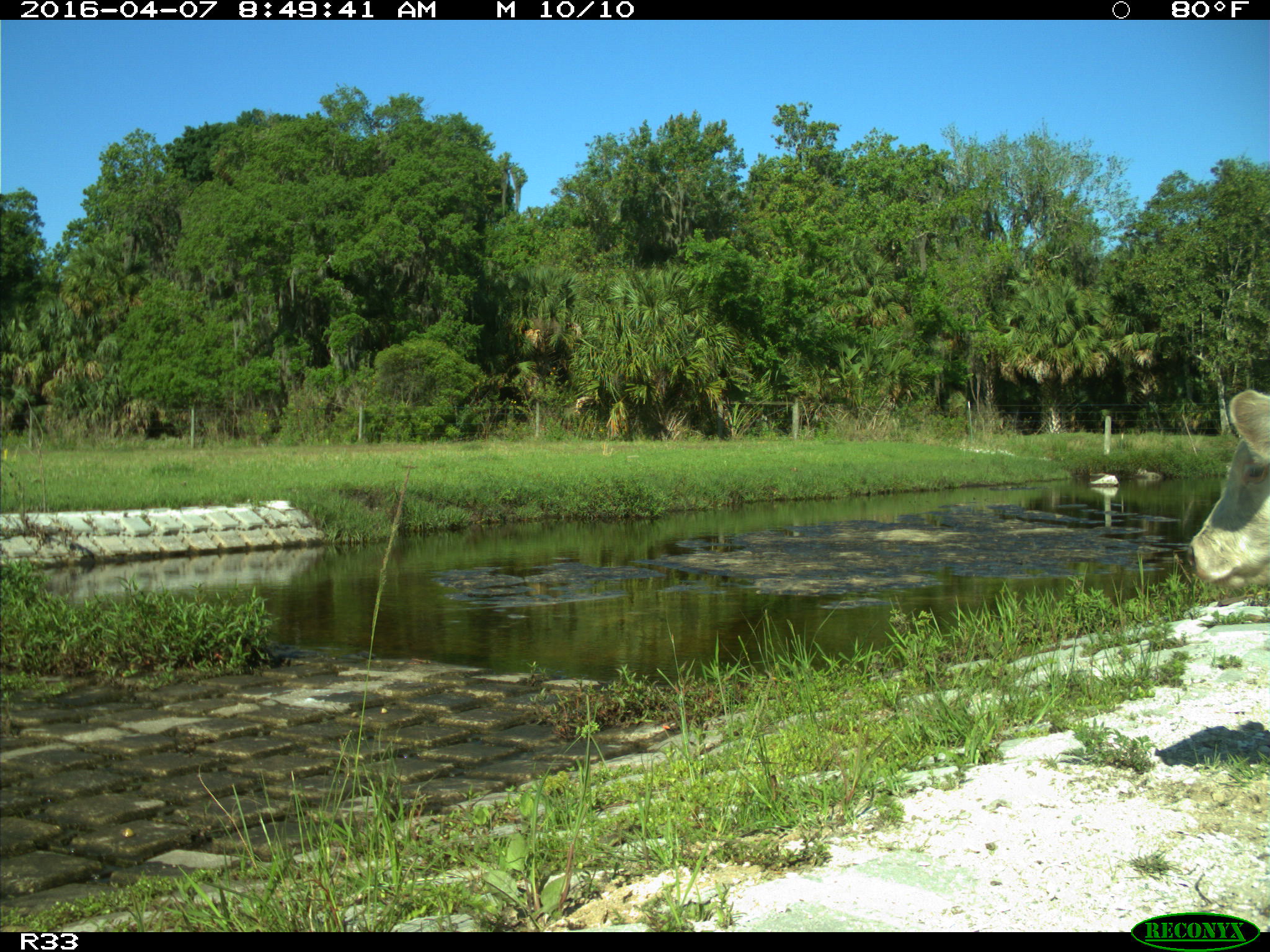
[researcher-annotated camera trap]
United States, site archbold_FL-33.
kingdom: Animalia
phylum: Chordata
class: Mammalia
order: Artiodactyla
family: Bovidae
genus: Bos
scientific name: Bos taurus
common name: domestic cow